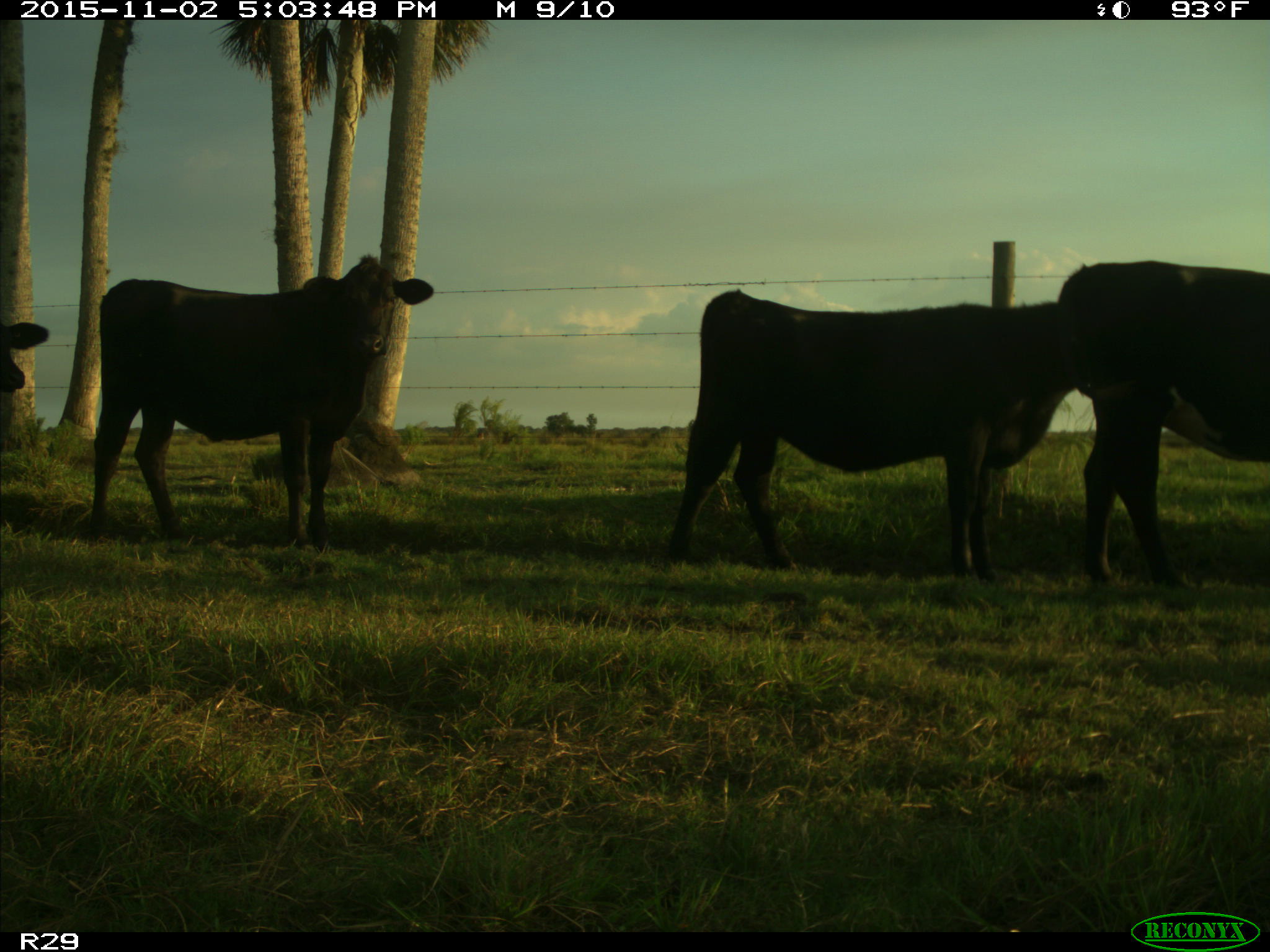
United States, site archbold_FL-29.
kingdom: Animalia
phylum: Chordata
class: Mammalia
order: Artiodactyla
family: Bovidae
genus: Bos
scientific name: Bos taurus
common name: domestic cow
Bos taurus (domestic cow).